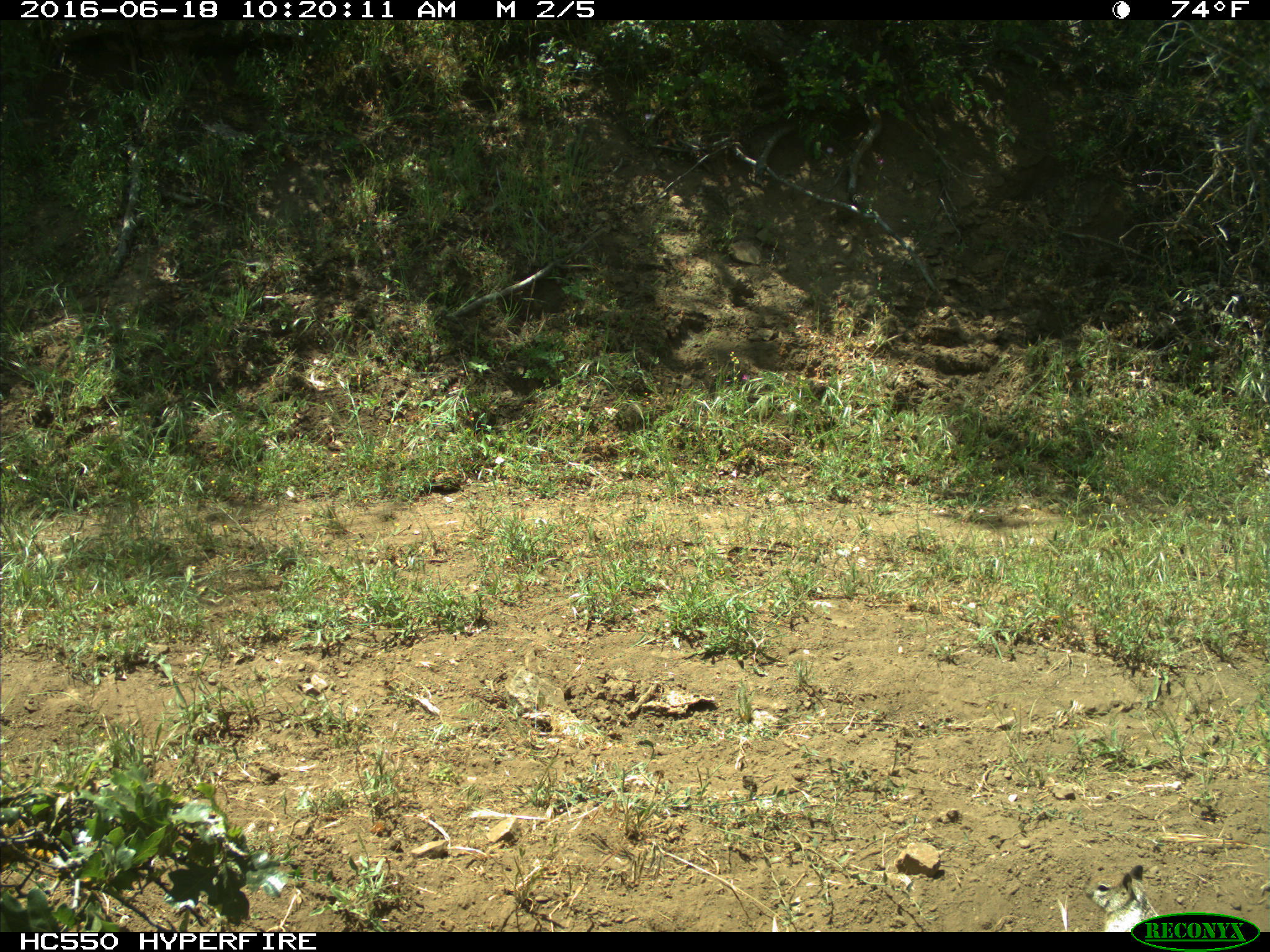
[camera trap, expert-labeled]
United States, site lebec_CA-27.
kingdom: Animalia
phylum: Chordata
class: Mammalia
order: Rodentia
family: Sciuridae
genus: Otospermophilus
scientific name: Otospermophilus beecheyi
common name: california ground squirrel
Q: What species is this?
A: Otospermophilus beecheyi (california ground squirrel).